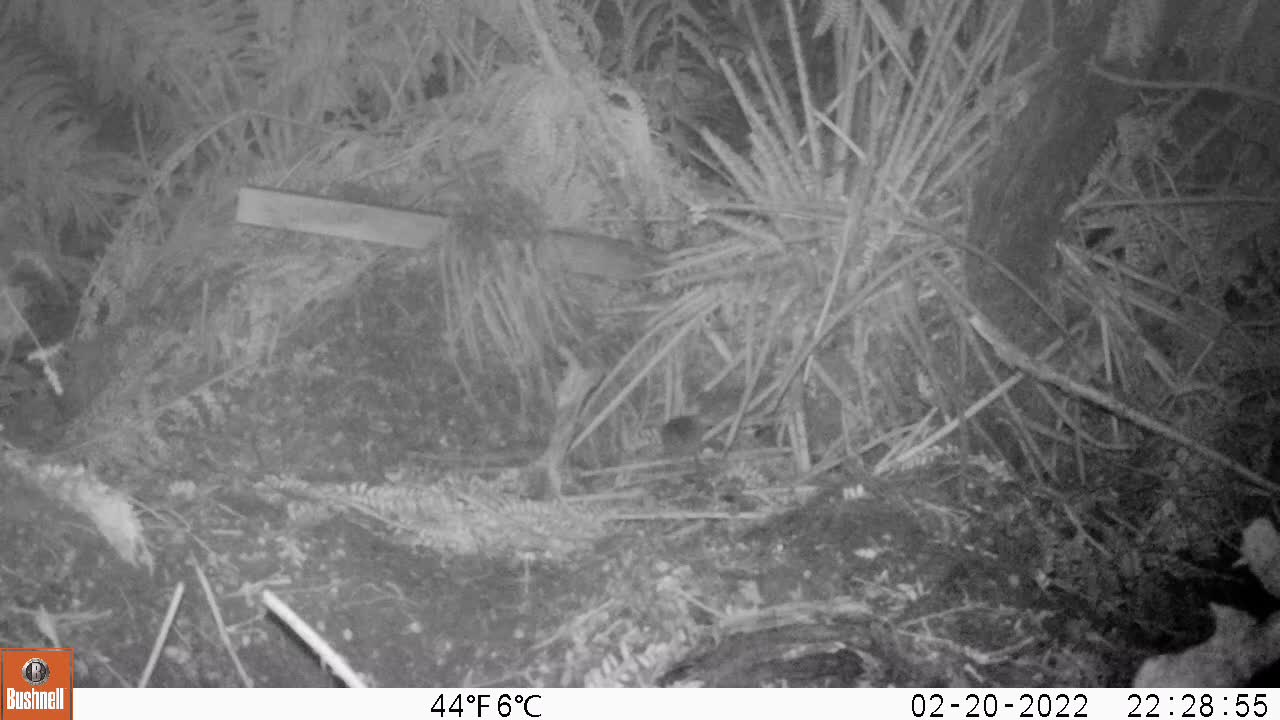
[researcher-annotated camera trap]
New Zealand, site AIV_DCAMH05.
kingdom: Animalia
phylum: Chordata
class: Mammalia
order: Rodentia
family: Muridae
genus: Mus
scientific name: Mus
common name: mouse